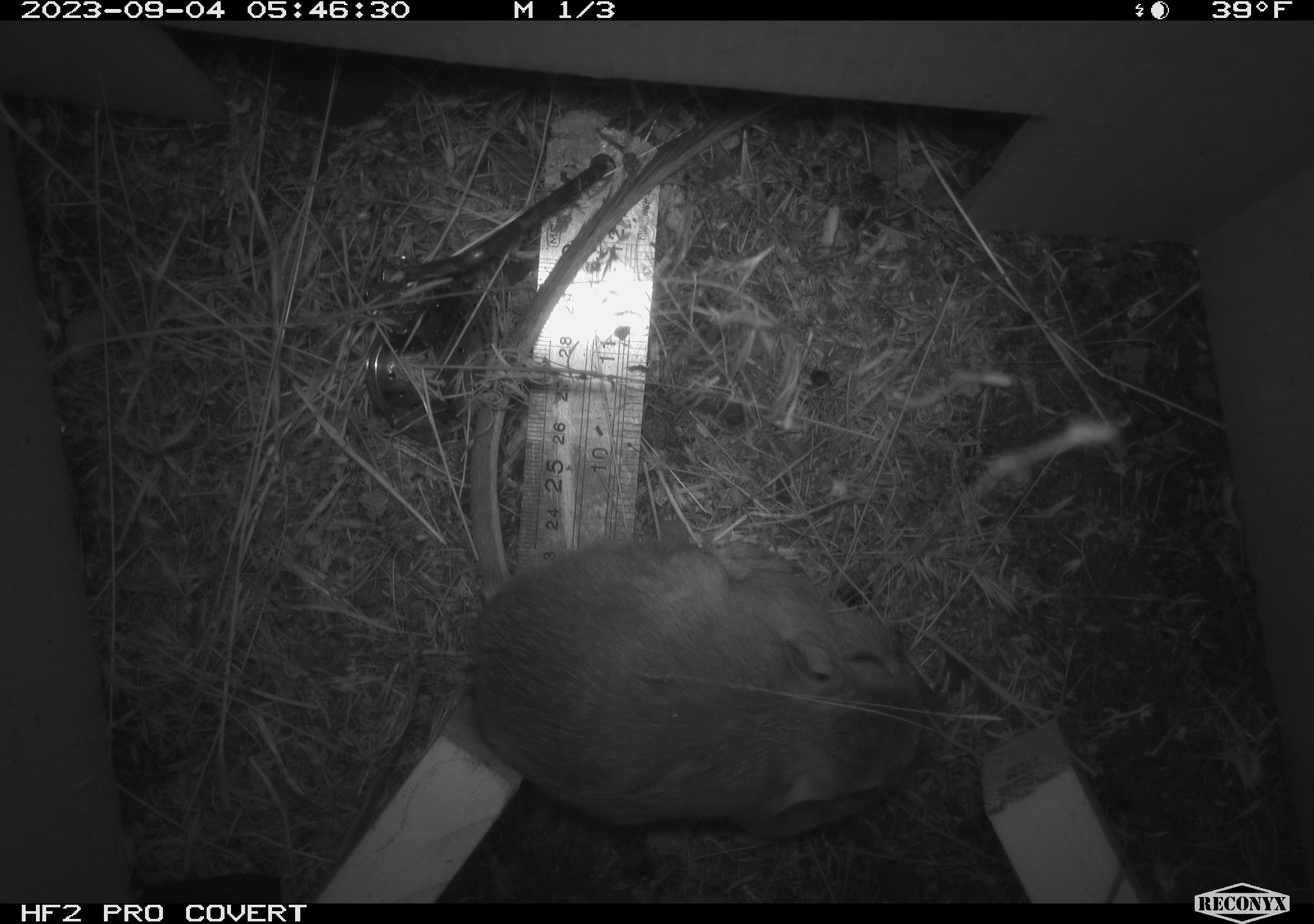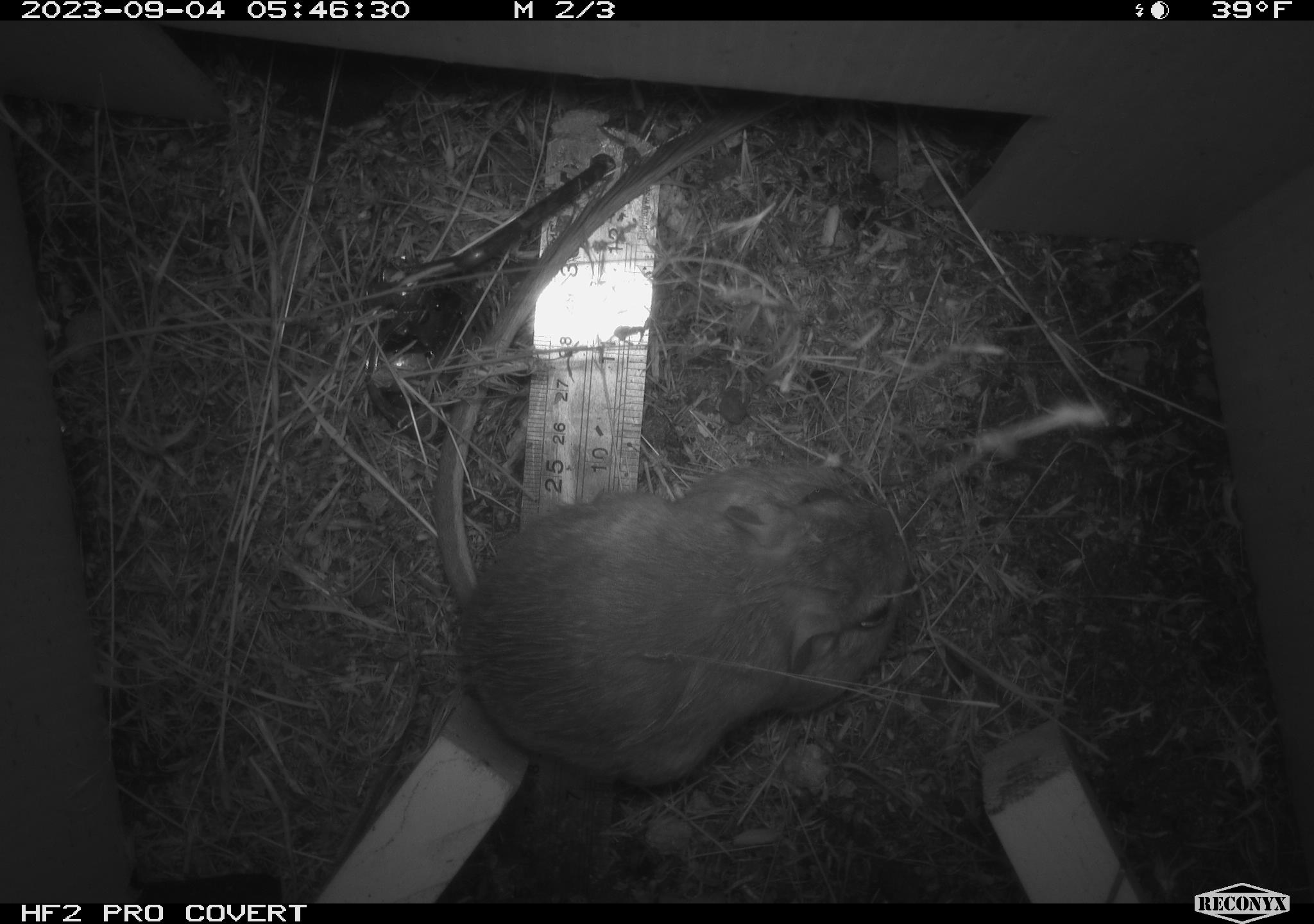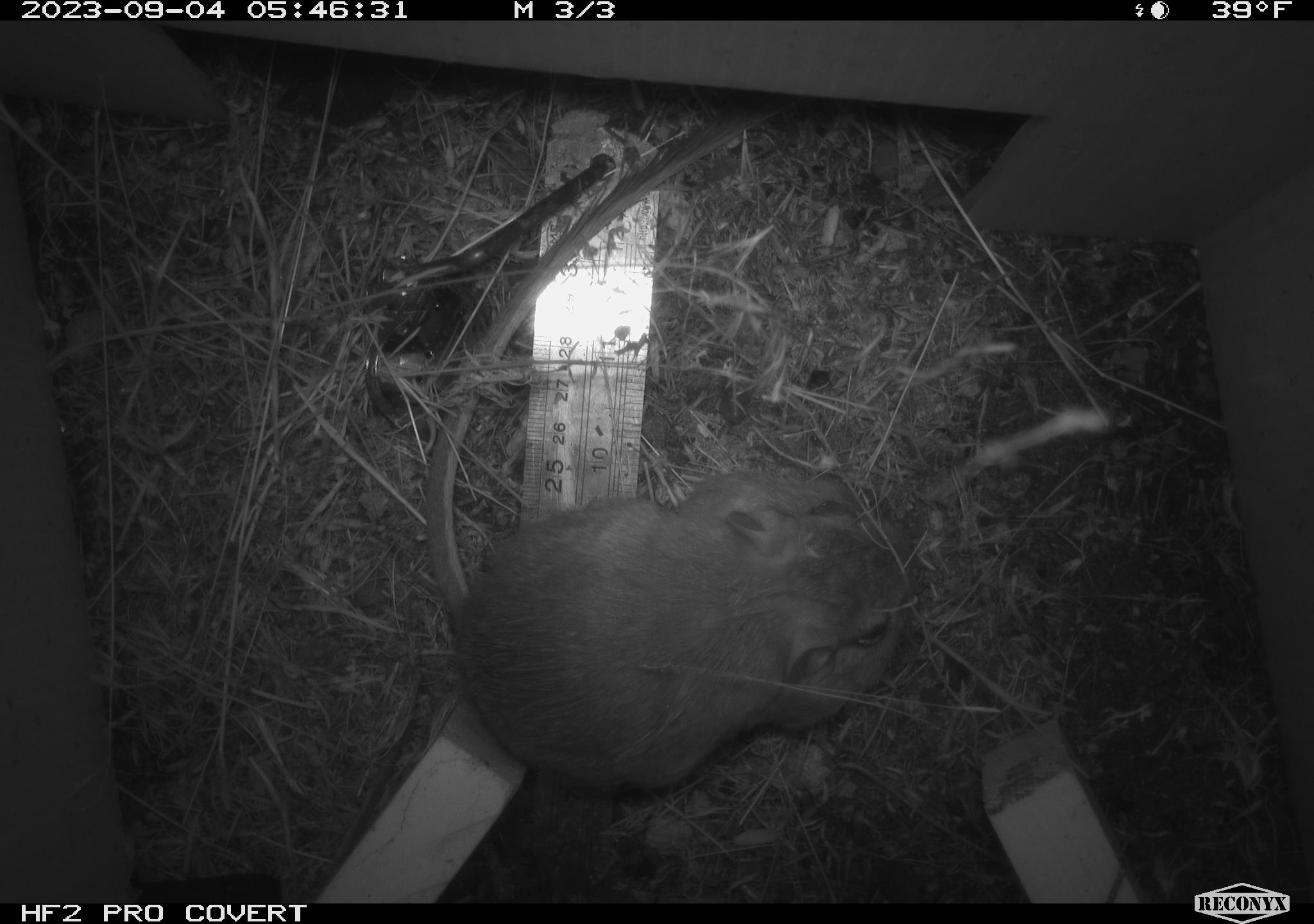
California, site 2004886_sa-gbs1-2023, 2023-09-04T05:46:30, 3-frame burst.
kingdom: Animalia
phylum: Chordata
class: Mammalia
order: Rodentia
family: Heteromyidae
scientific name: Heteromyidae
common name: kangaroo rats and pocket mice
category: heteromyidae family